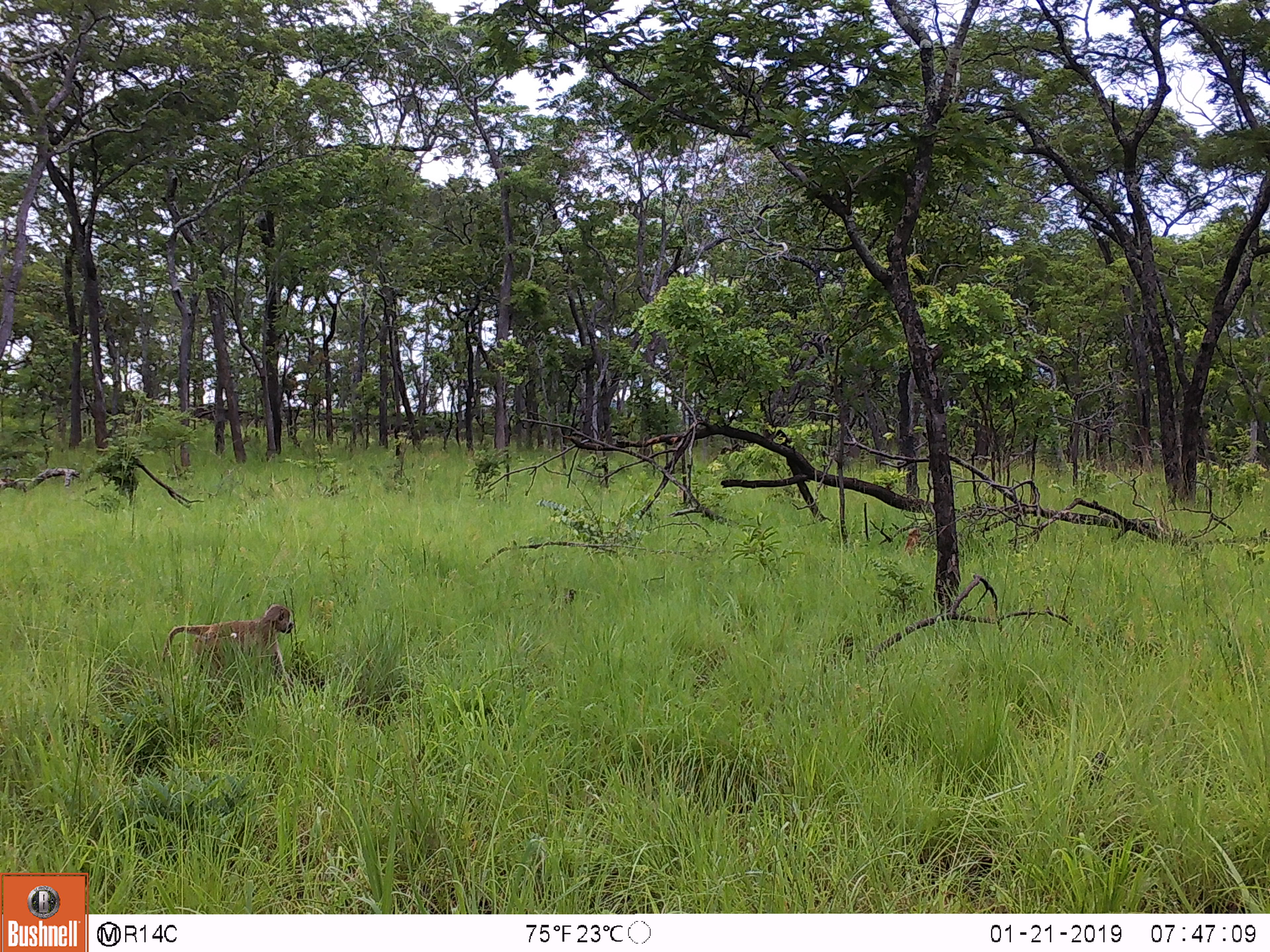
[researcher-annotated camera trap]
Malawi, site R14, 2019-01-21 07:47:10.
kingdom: Animalia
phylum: Chordata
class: Mammalia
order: Primates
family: Cercopithecidae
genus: Papio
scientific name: Papio cynocephalus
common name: yellow baboon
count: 1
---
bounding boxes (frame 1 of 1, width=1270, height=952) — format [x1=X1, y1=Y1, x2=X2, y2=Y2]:
yellow baboon: [x1=160, y1=598, x2=298, y2=704]